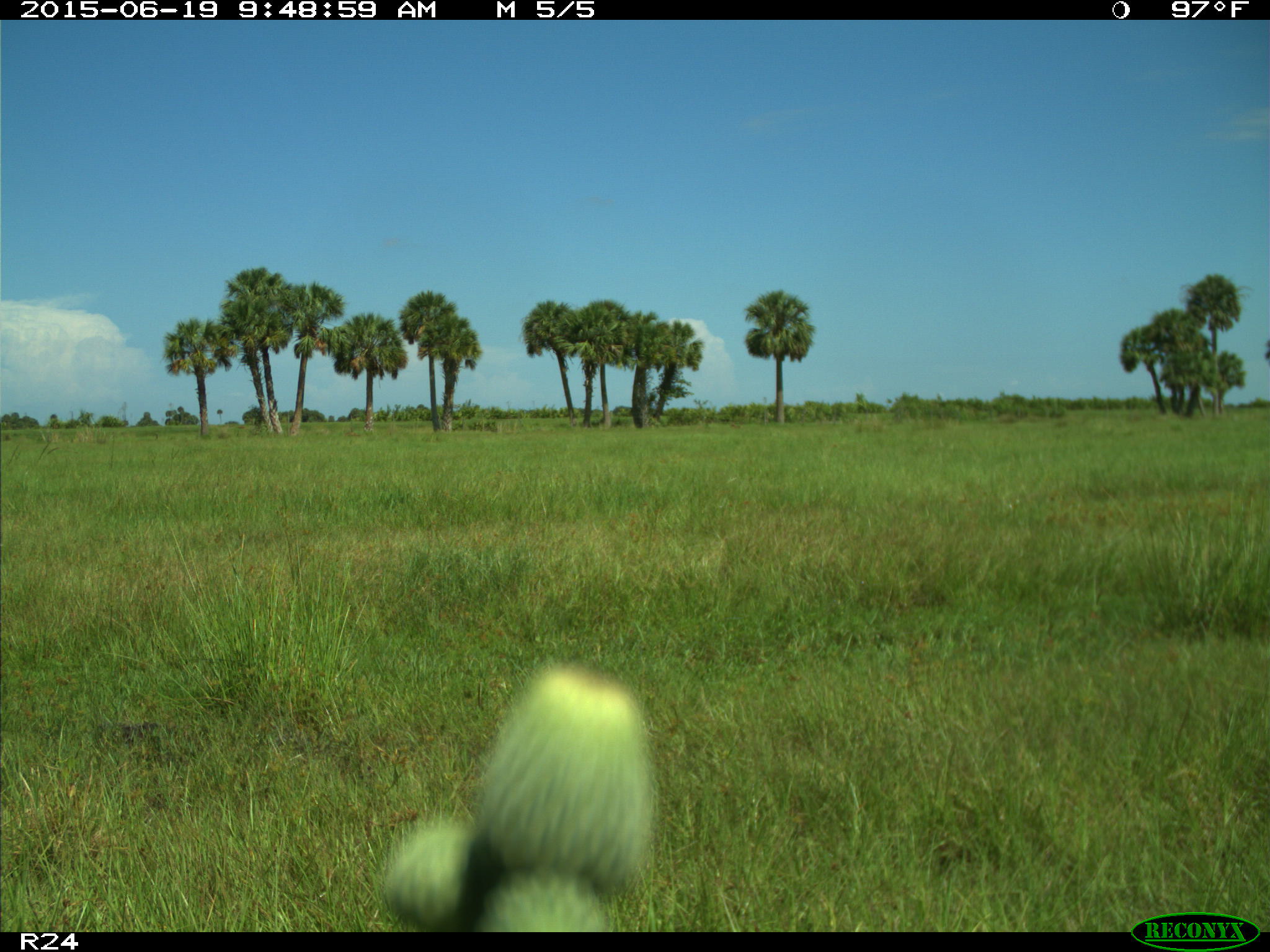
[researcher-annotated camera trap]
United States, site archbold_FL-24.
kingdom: Animalia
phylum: Chordata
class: Mammalia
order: Artiodactyla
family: Bovidae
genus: Bos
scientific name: Bos taurus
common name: domestic cow